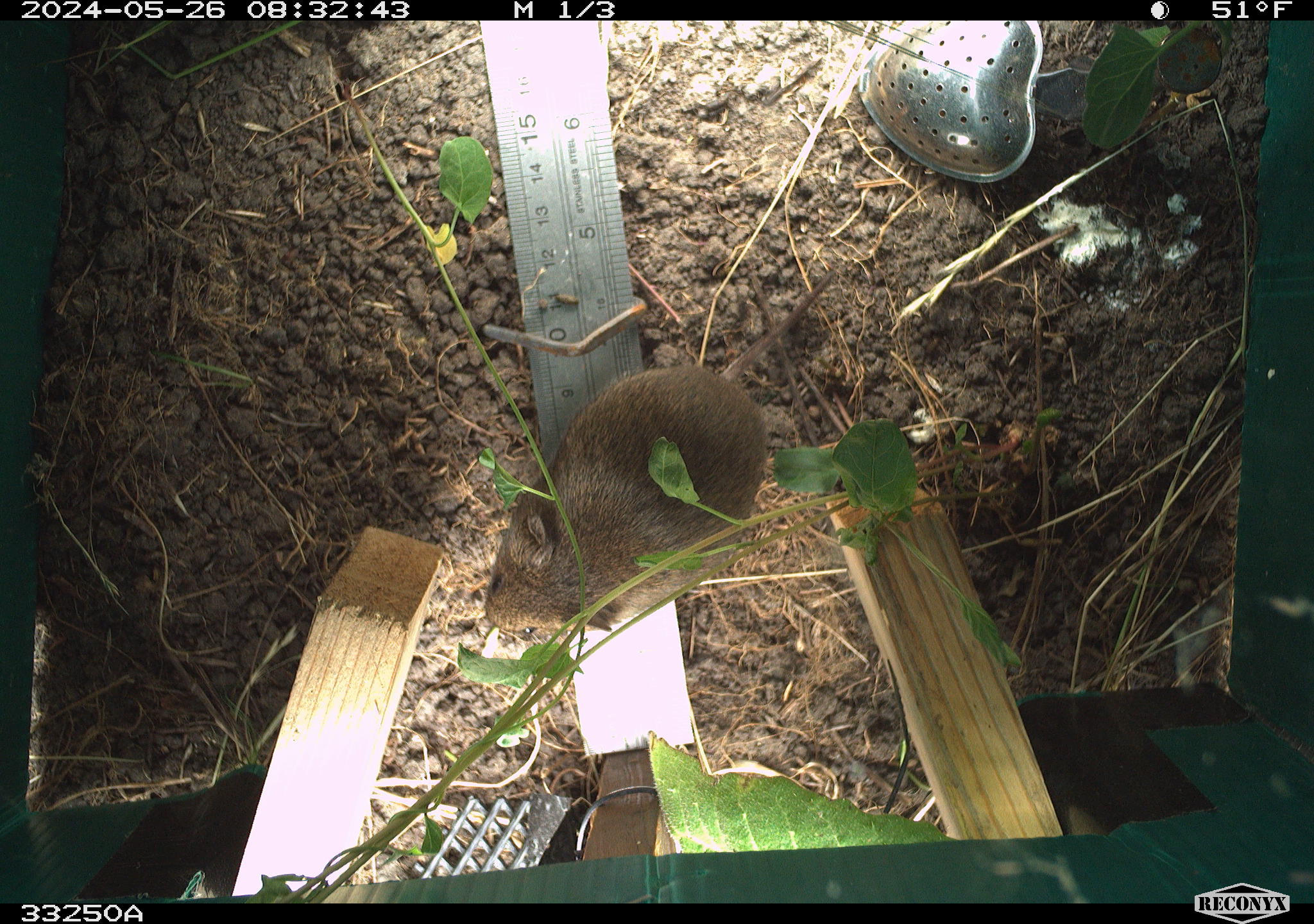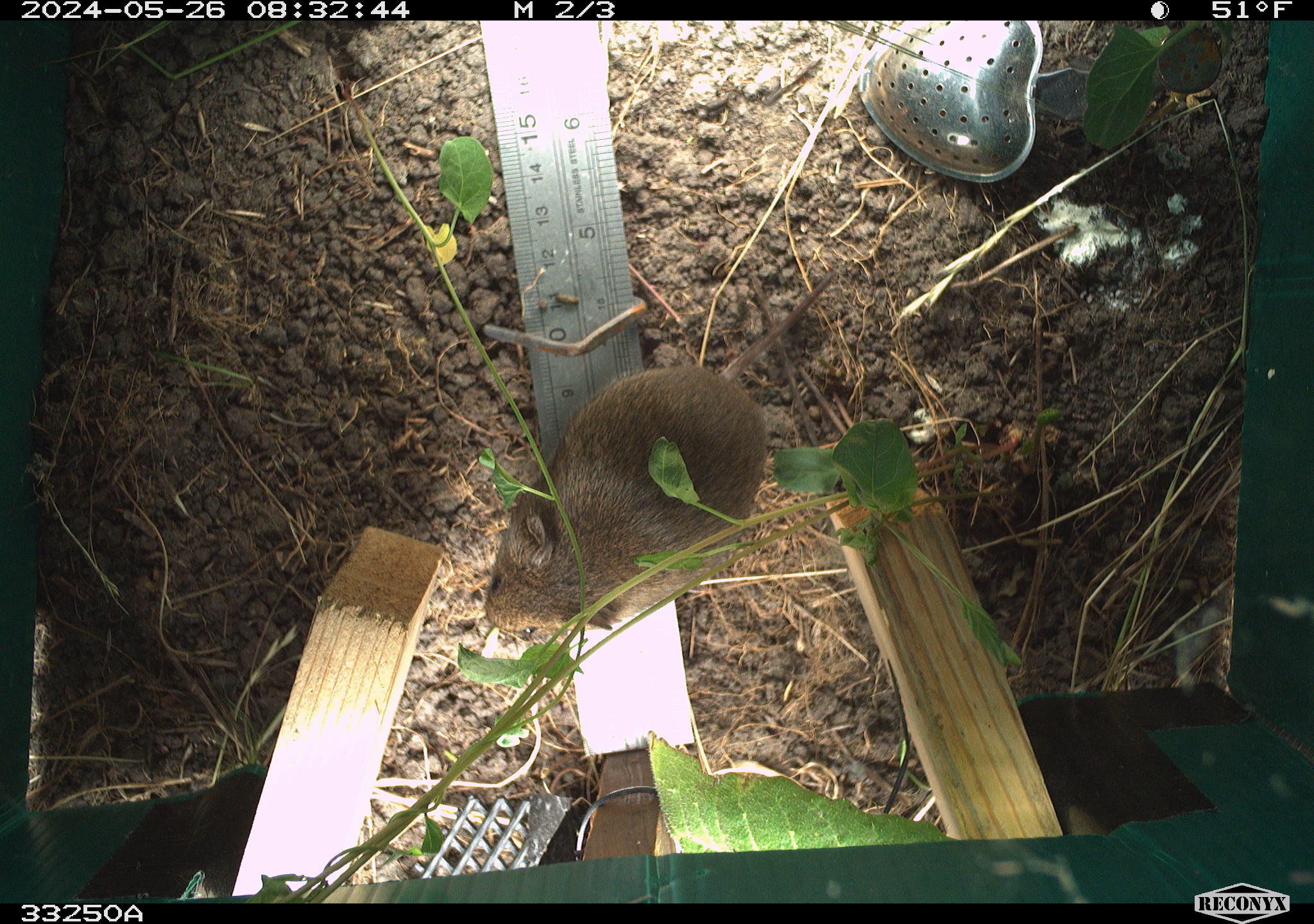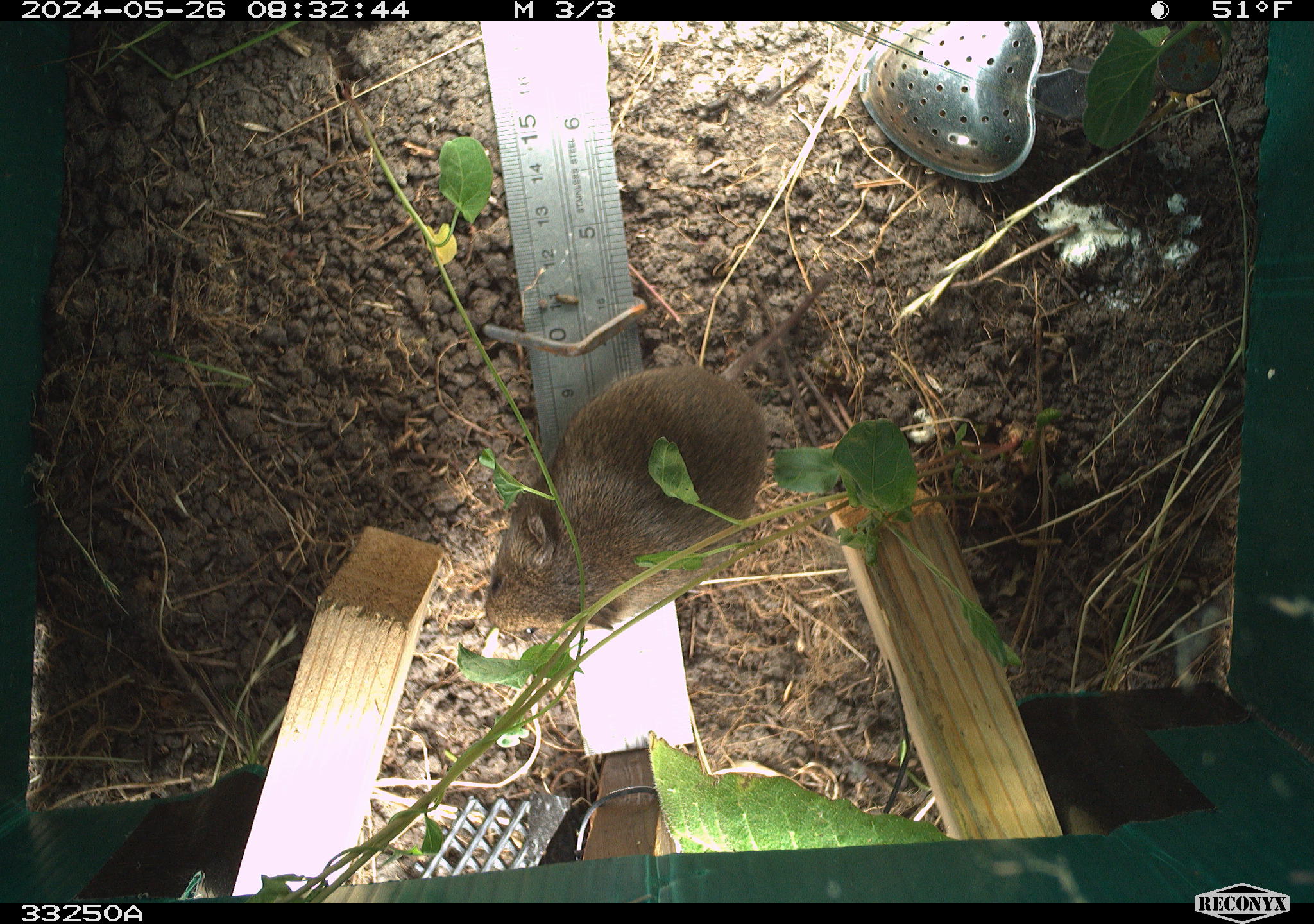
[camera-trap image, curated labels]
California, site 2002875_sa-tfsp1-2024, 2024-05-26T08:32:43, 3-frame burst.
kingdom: Animalia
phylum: Chordata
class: Mammalia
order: Rodentia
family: Cricetidae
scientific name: Arvicolinae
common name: voles, lemmings, and muskrats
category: arvicolinae subfamily